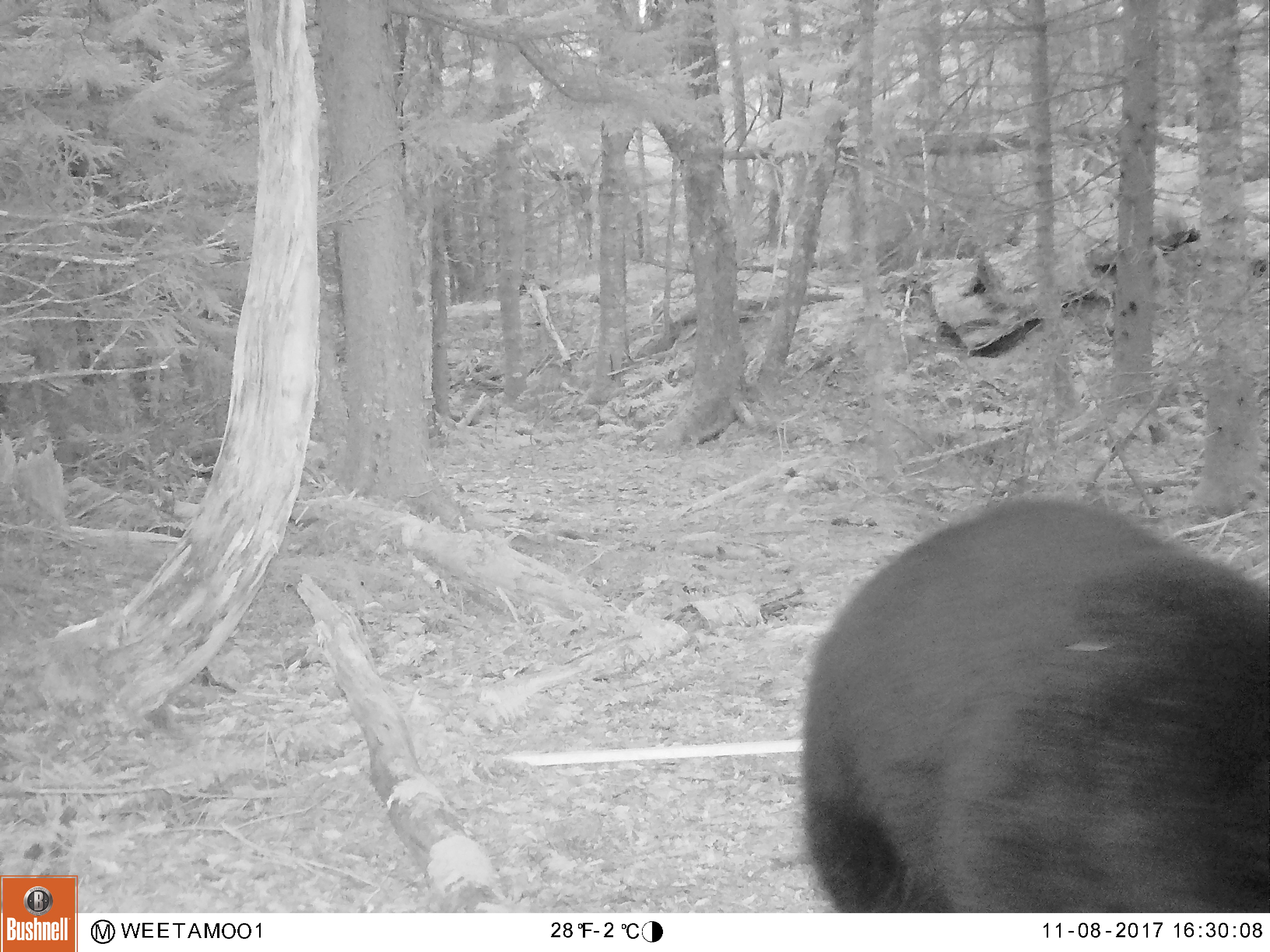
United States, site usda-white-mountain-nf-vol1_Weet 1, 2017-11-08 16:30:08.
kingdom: Animalia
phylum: Chordata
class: Mammalia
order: Carnivora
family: Ursidae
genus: Ursus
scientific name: Ursus americanus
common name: black bear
Black bear (Ursus americanus).